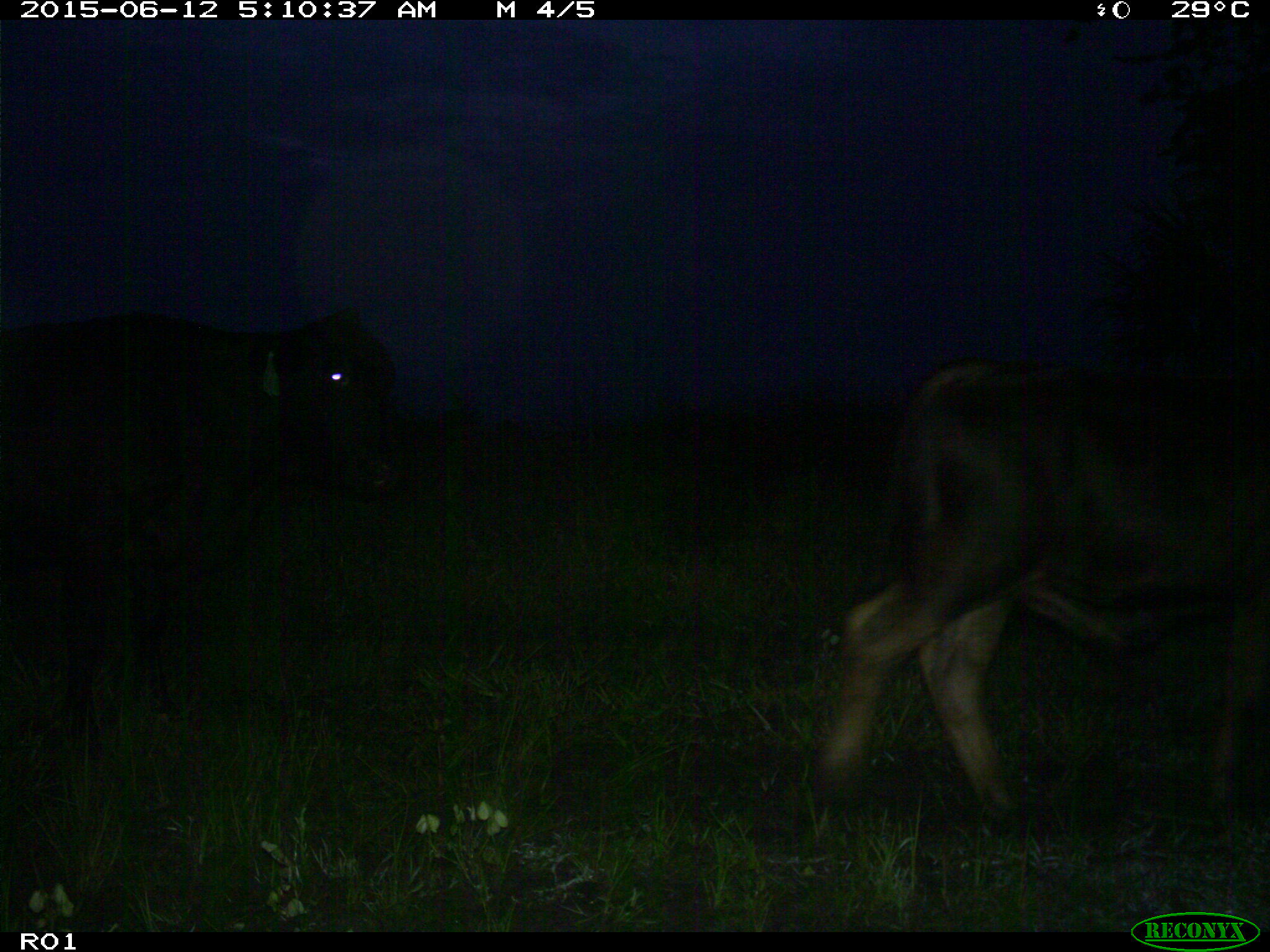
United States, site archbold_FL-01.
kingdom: Animalia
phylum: Chordata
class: Mammalia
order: Artiodactyla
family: Bovidae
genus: Bos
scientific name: Bos taurus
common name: domestic cow